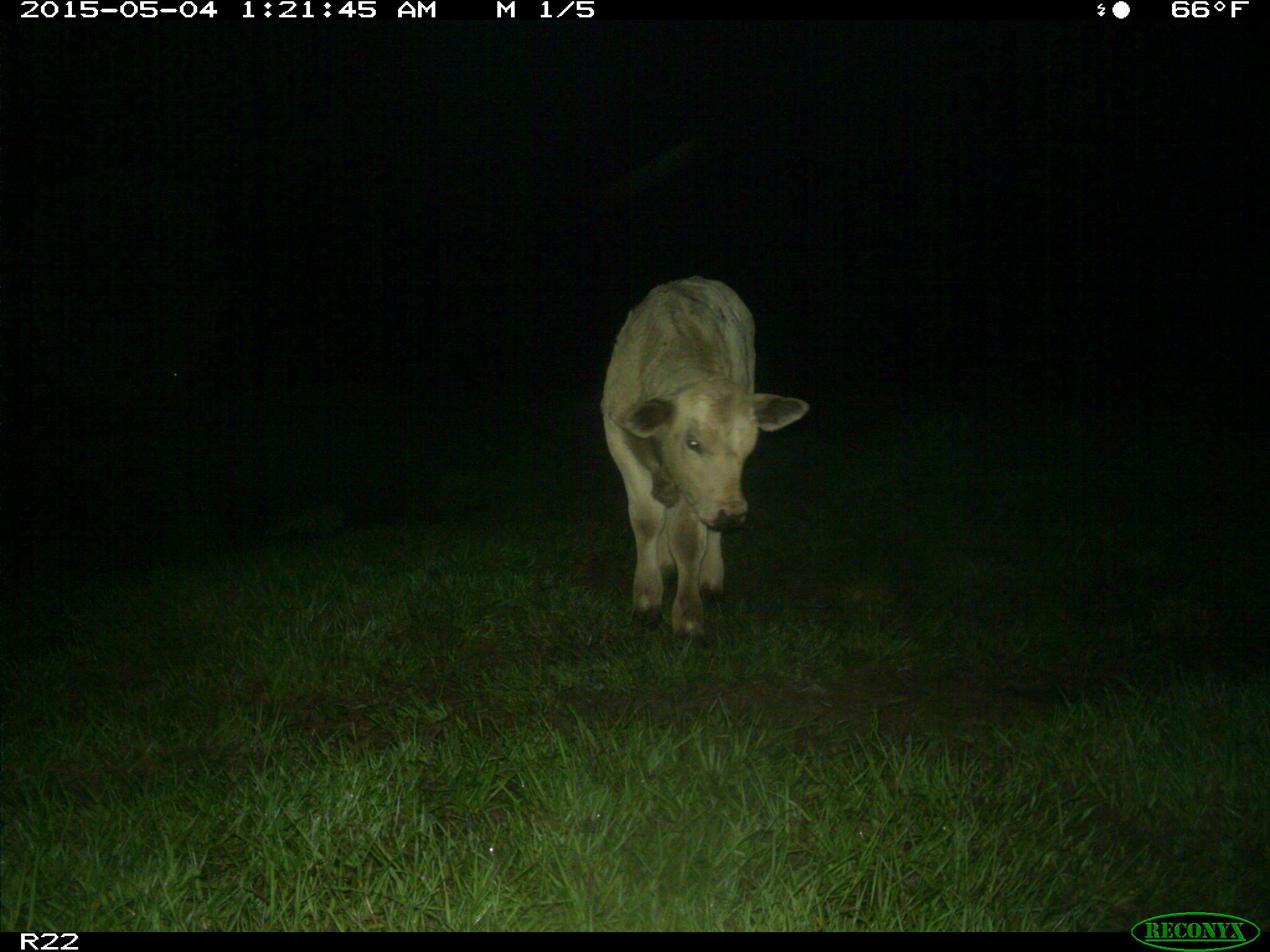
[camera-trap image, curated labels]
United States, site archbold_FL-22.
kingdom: Animalia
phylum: Chordata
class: Mammalia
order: Artiodactyla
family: Bovidae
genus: Bos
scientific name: Bos taurus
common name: domestic cow